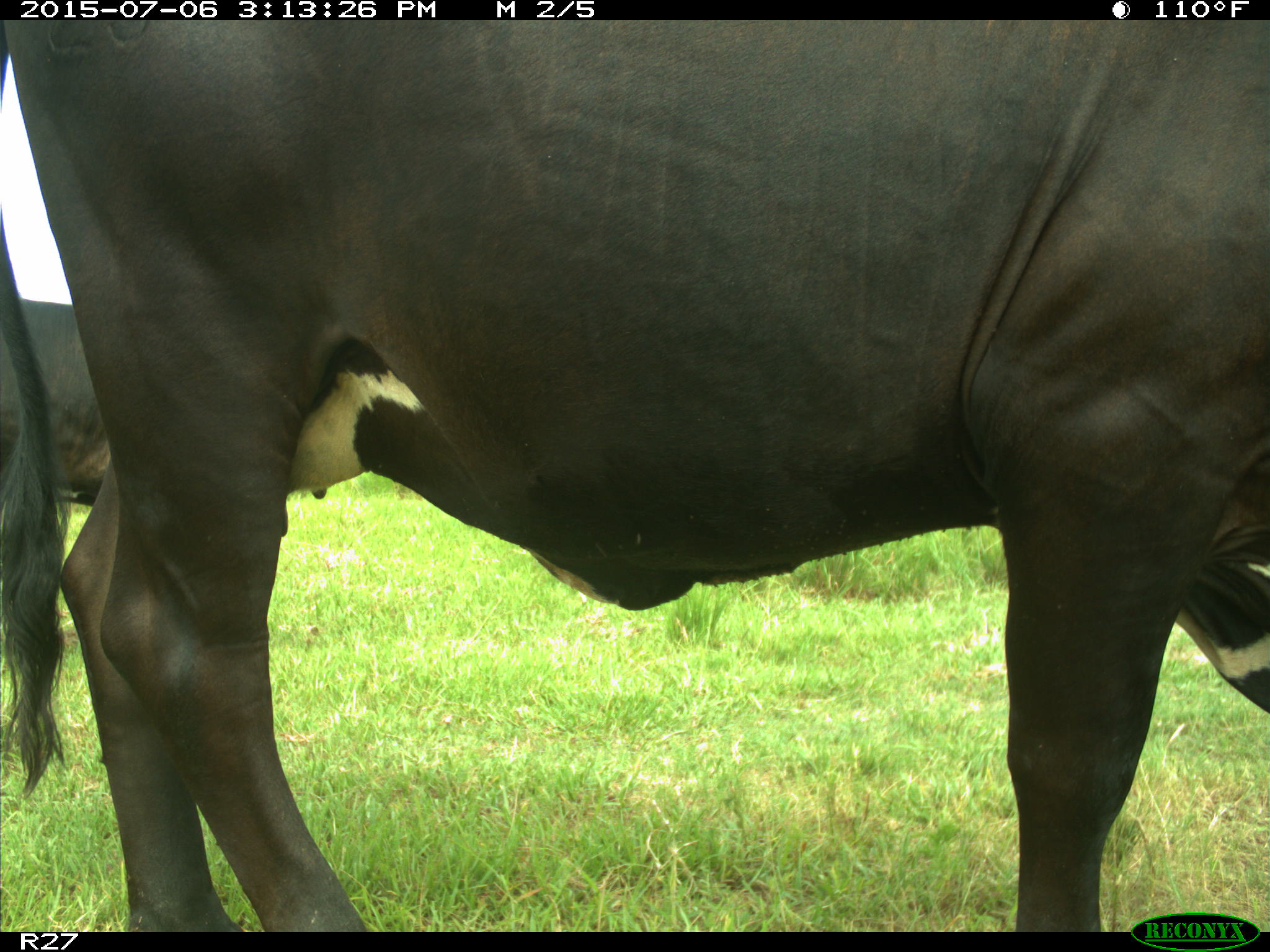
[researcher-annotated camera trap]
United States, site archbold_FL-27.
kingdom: Animalia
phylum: Chordata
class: Mammalia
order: Artiodactyla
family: Bovidae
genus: Bos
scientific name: Bos taurus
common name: domestic cow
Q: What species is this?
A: Bos taurus (domestic cow).